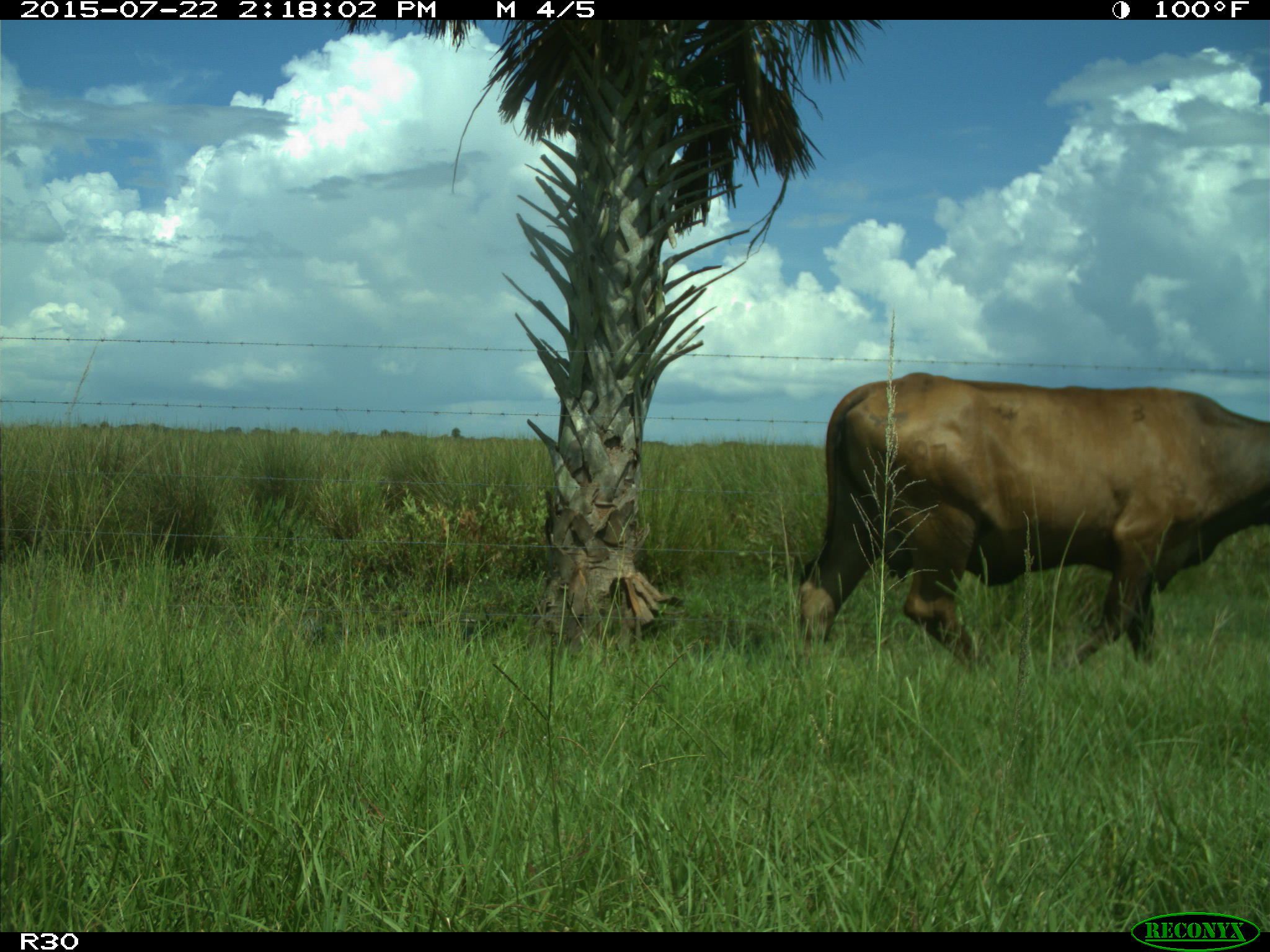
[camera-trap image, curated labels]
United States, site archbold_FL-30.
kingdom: Animalia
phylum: Chordata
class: Mammalia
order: Artiodactyla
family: Bovidae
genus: Bos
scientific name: Bos taurus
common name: domestic cow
Bos taurus (domestic cow).